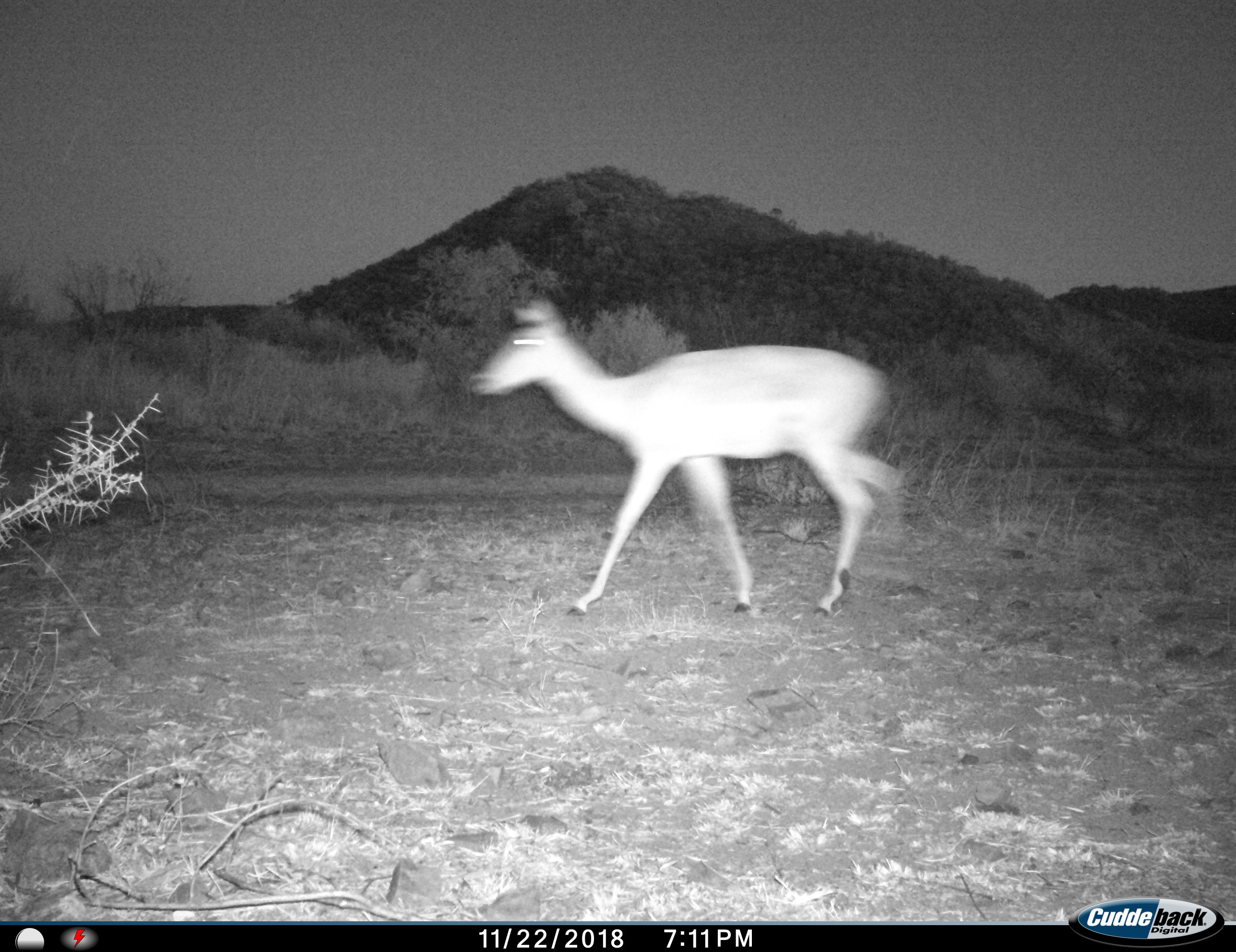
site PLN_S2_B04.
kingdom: Animalia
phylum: Chordata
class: Mammalia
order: Artiodactyla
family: Bovidae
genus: Aepyceros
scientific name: Aepyceros melampus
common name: impala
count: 1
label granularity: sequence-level